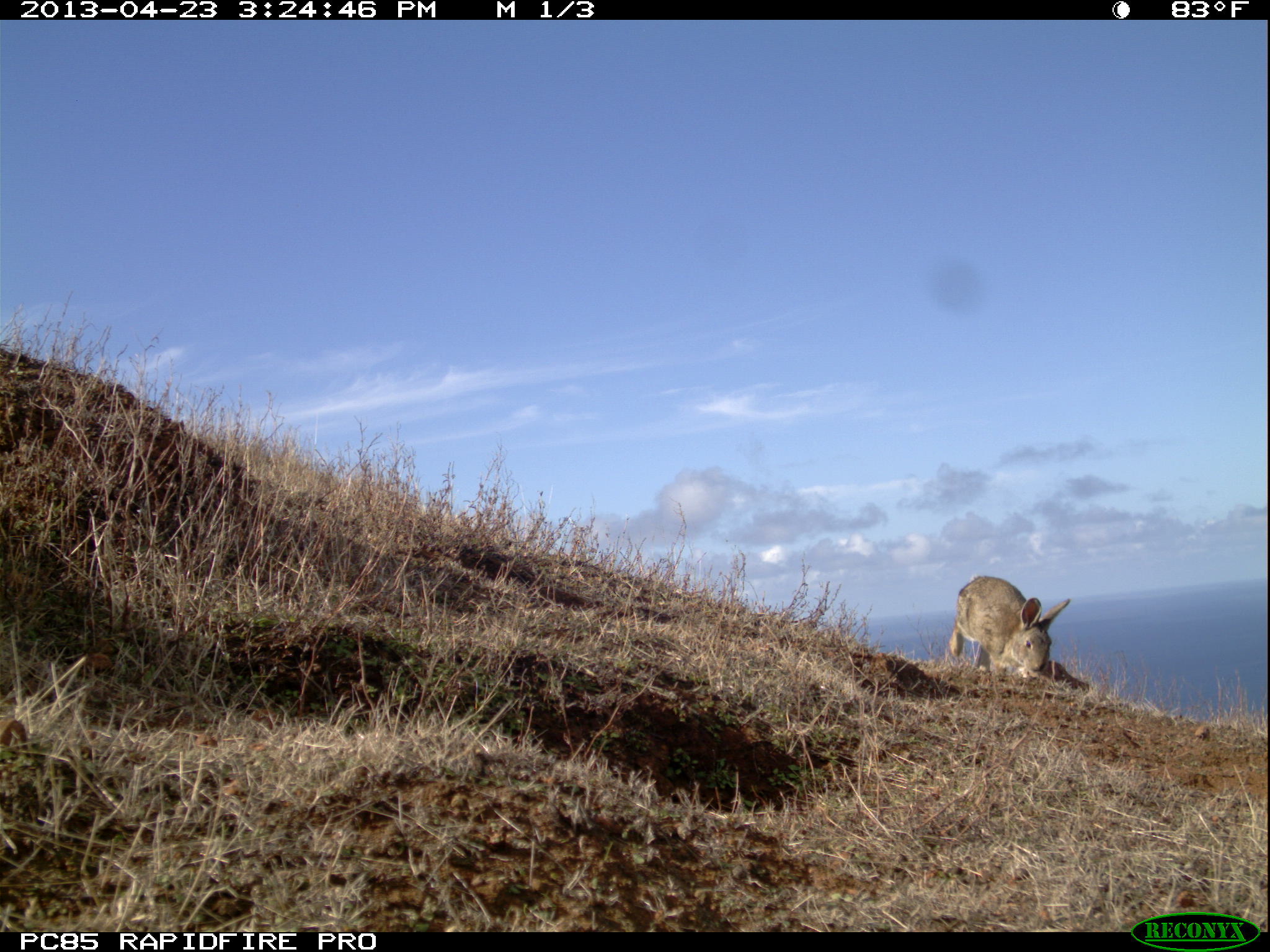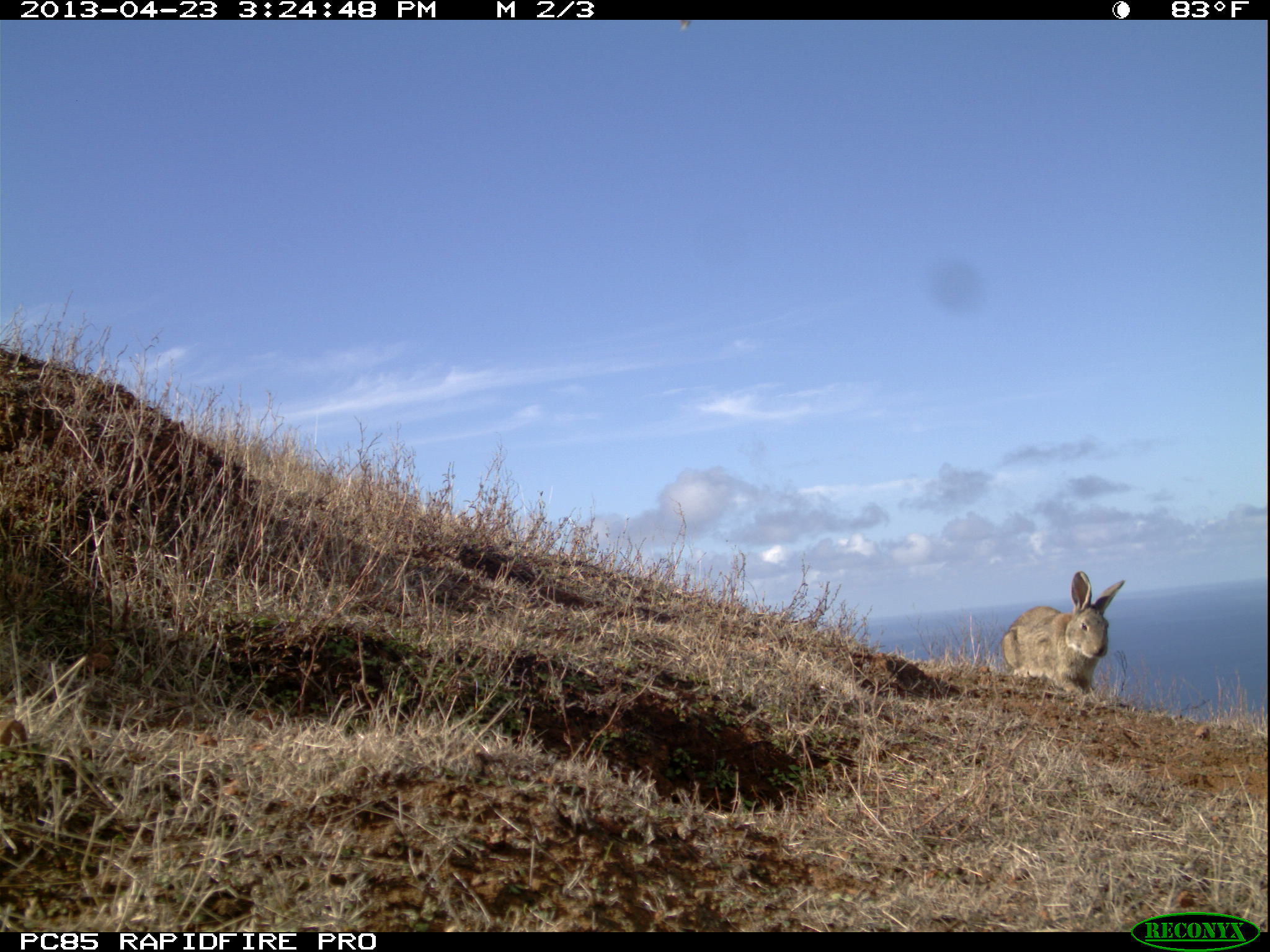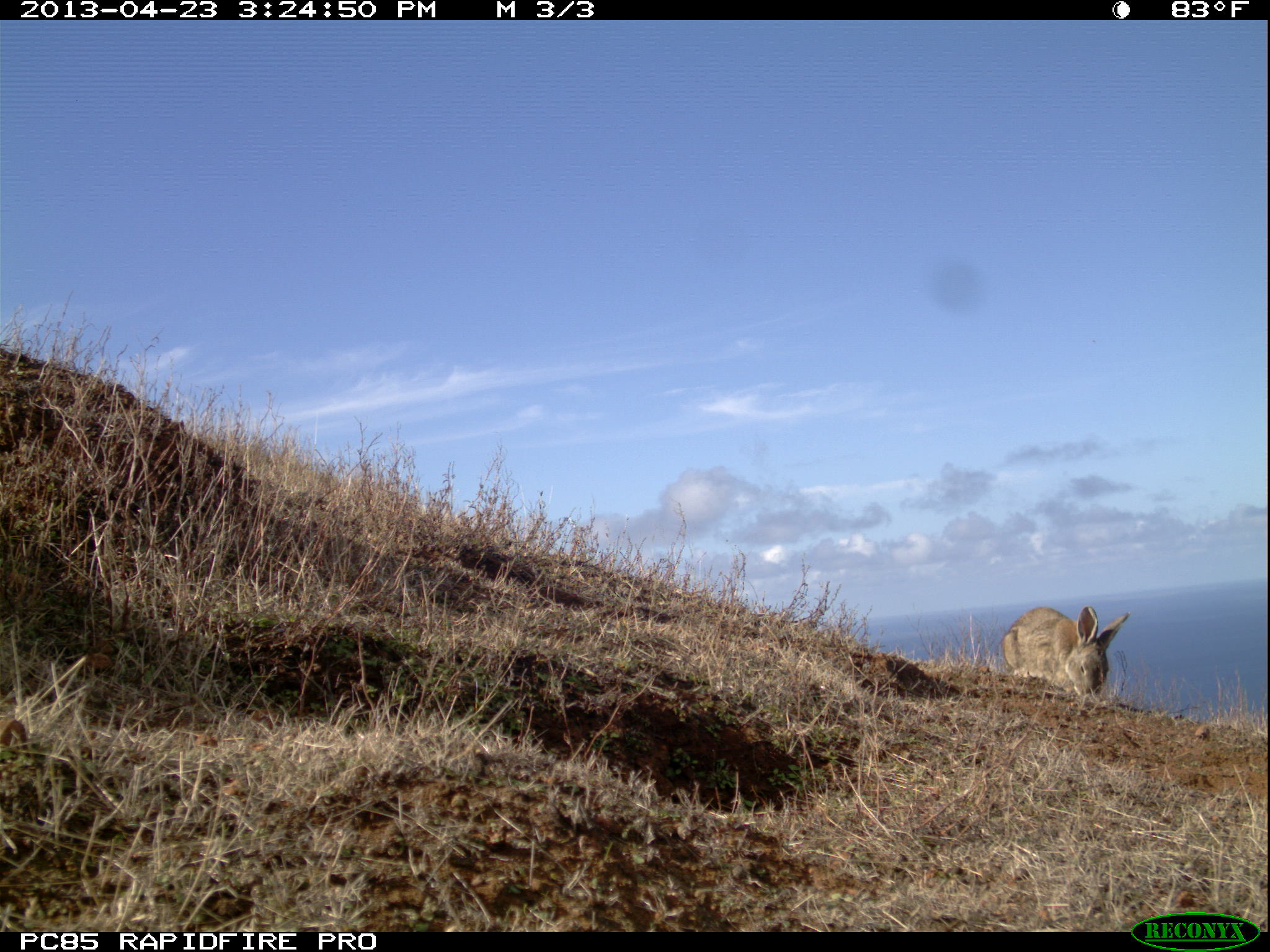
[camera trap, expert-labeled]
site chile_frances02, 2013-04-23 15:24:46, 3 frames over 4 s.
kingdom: Animalia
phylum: Chordata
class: Mammalia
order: Lagomorpha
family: Leporidae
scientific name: Leporidae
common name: rabbits and hares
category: rabbit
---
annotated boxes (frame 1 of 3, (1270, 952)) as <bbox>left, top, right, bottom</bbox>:
rabbit: <bbox>942, 575, 1070, 705</bbox>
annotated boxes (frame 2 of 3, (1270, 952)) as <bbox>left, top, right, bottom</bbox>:
rabbit: <bbox>996, 570, 1126, 701</bbox>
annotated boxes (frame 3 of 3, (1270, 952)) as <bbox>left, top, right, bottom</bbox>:
rabbit: <bbox>998, 603, 1130, 707</bbox>